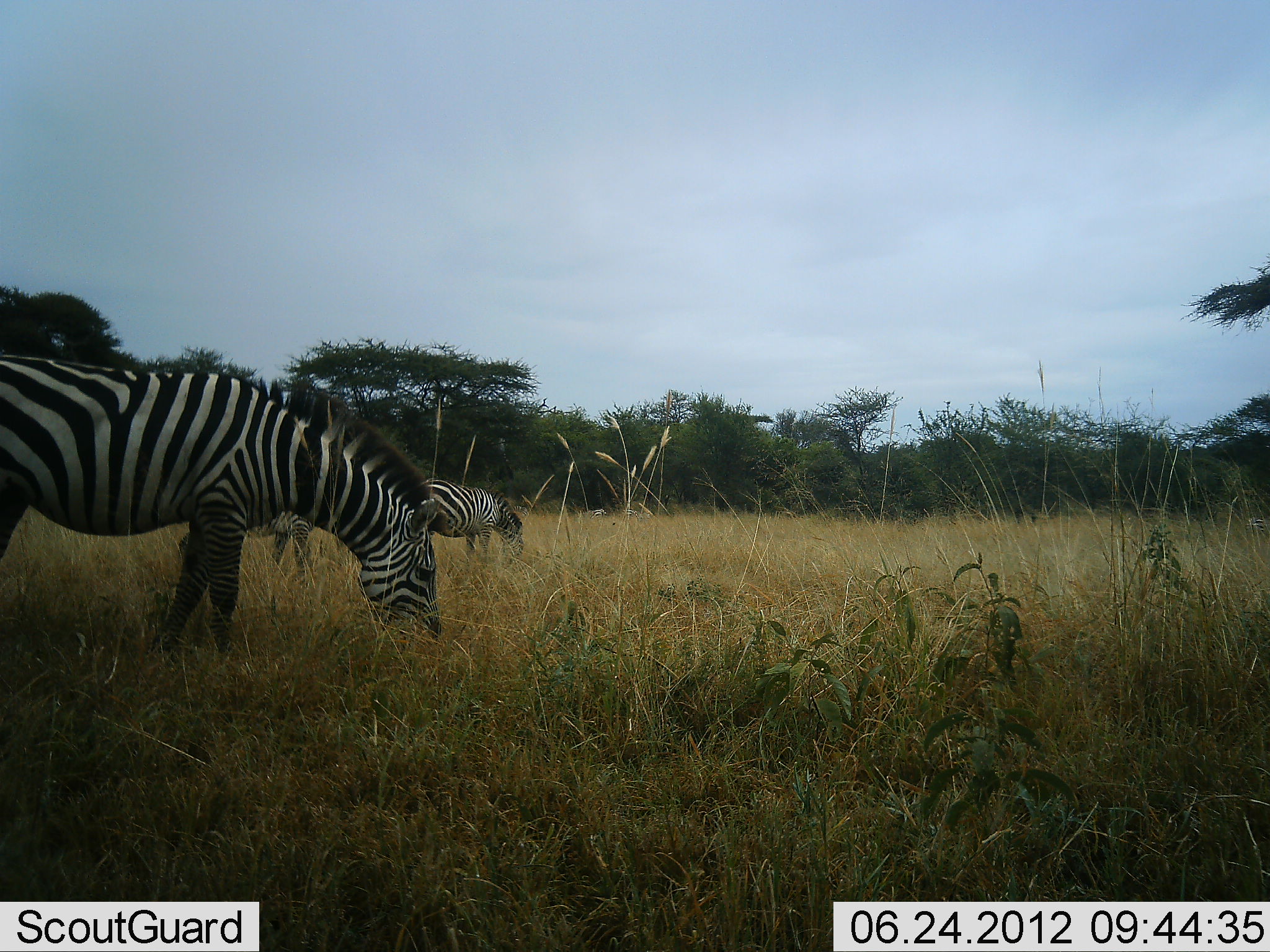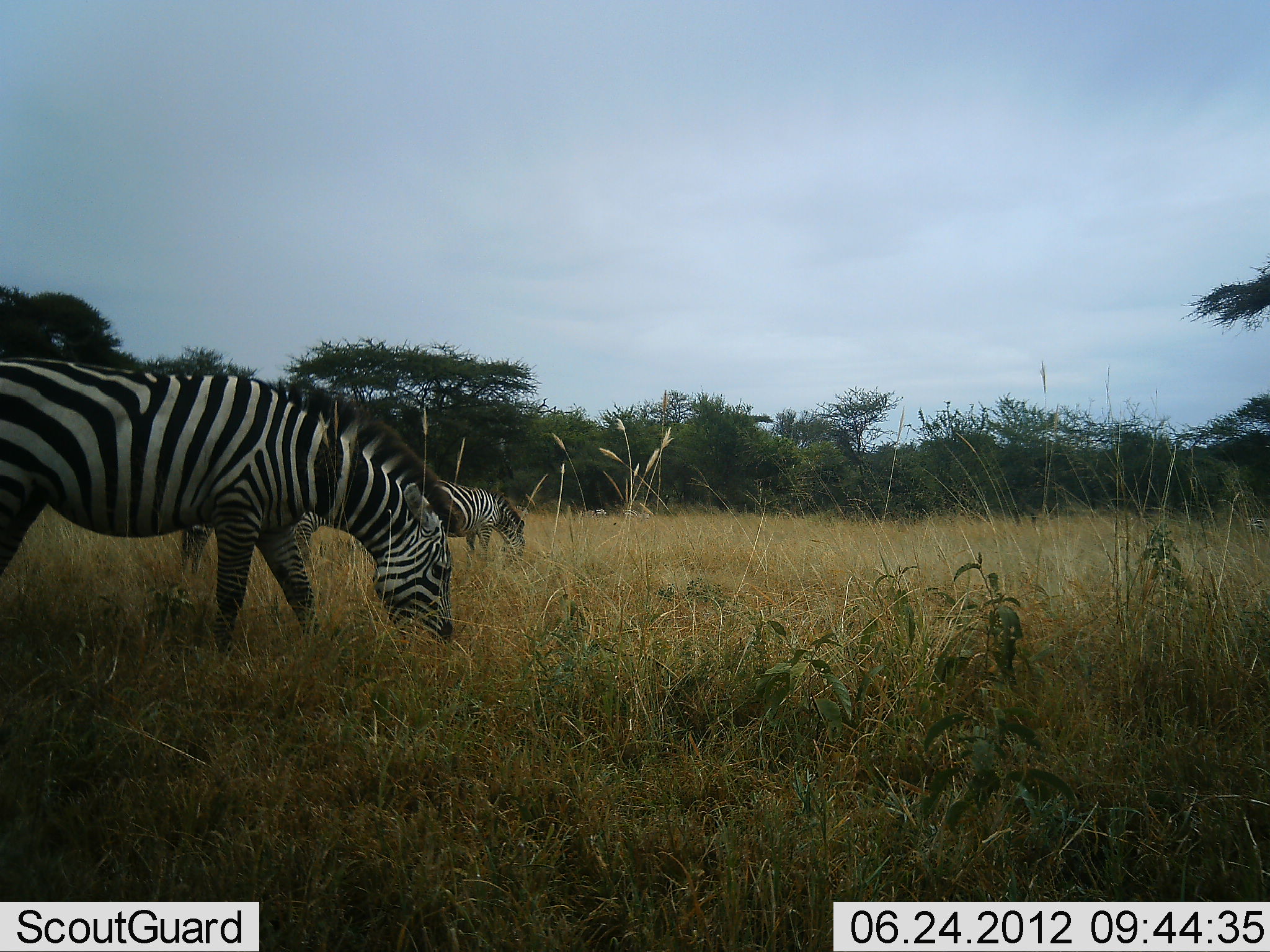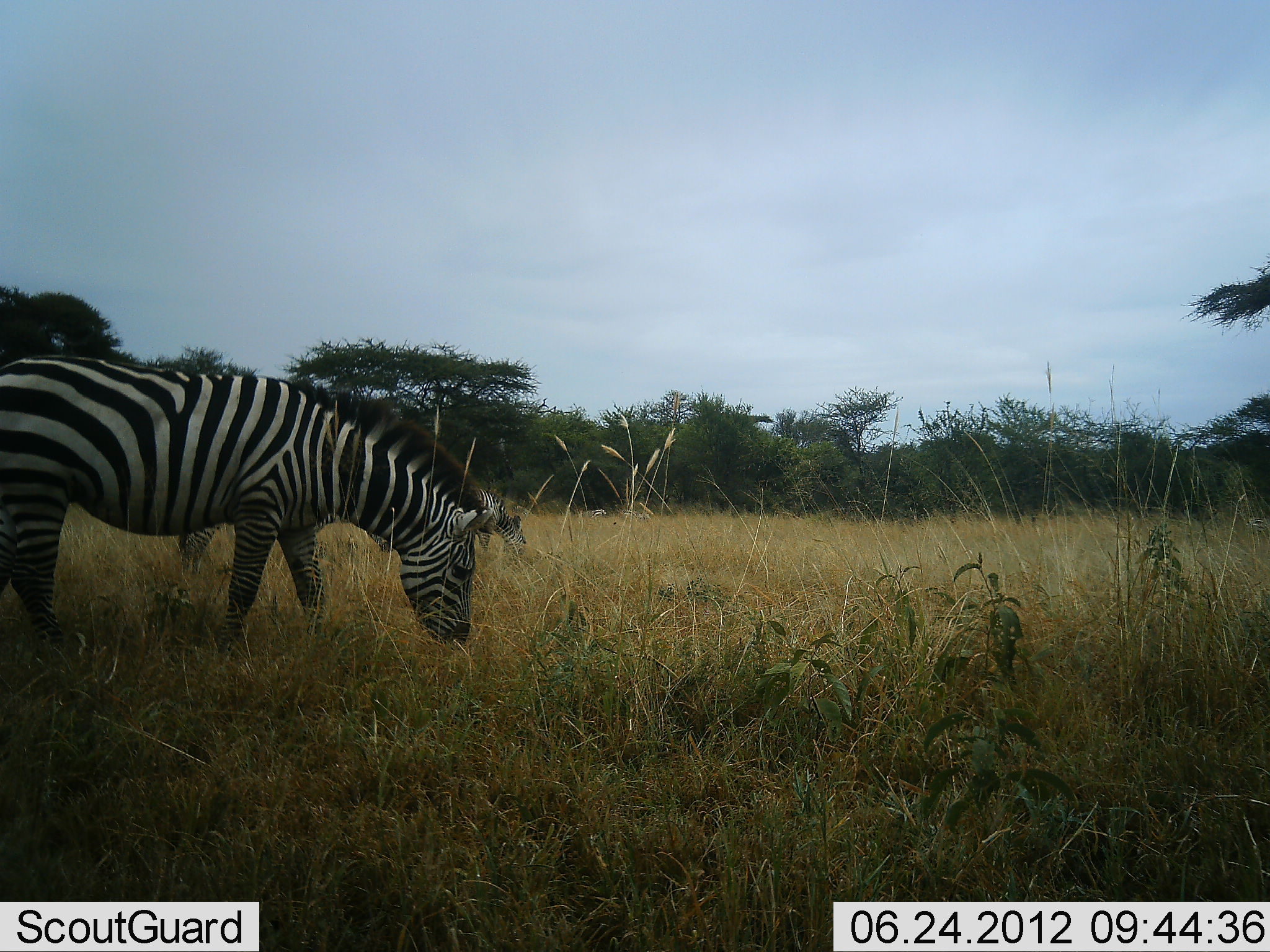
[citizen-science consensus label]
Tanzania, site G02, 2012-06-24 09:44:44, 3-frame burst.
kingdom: Animalia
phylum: Chordata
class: Mammalia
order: Perissodactyla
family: Equidae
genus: Equus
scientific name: Equus quagga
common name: plains zebra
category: zebra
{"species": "zebra (plains zebra) (Equus quagga)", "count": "3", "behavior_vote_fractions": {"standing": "50%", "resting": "0%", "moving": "0%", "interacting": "0%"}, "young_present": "0%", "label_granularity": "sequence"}